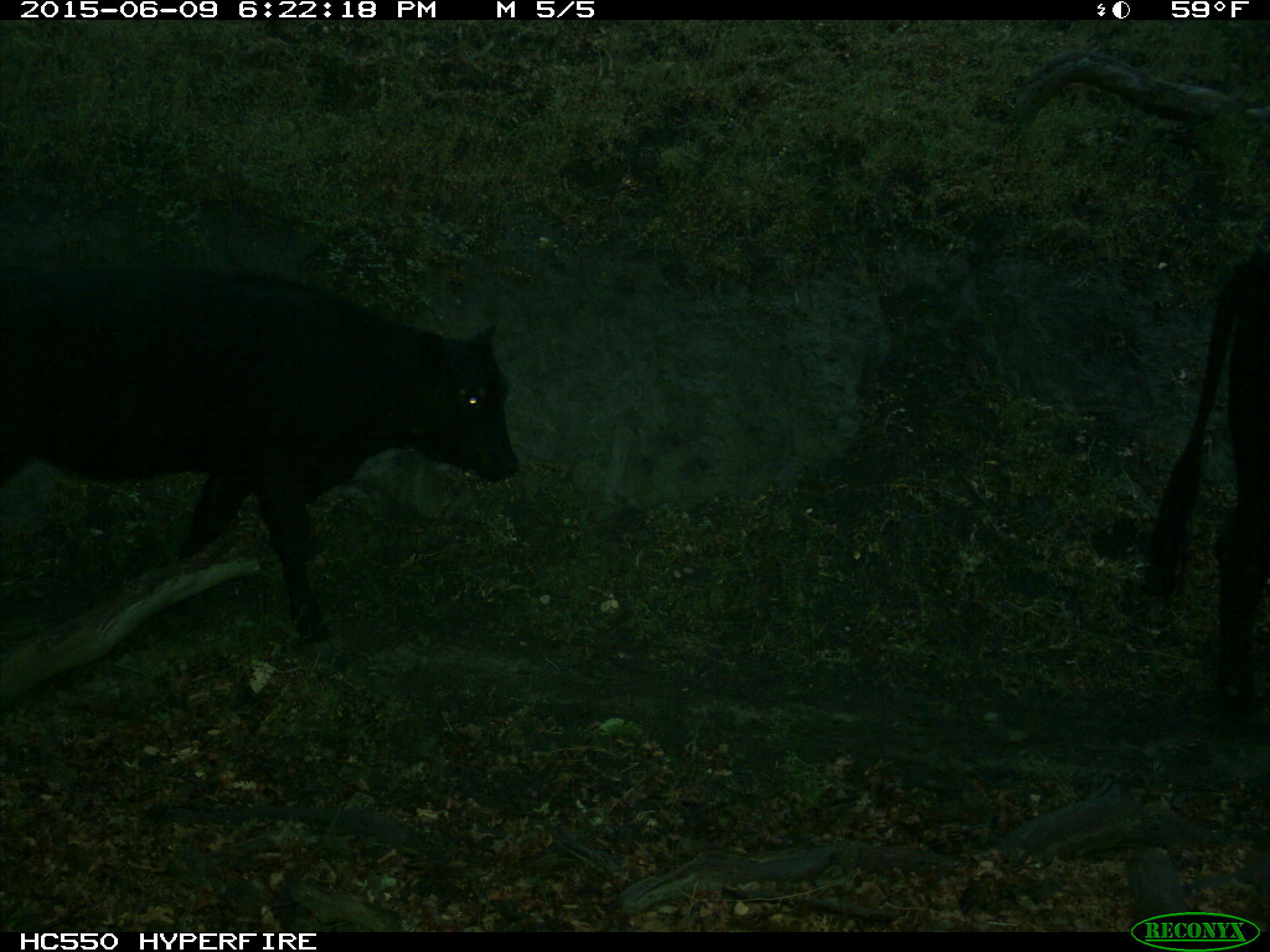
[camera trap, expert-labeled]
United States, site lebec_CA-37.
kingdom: Animalia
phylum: Chordata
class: Mammalia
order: Artiodactyla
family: Bovidae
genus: Bos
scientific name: Bos taurus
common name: domestic cow